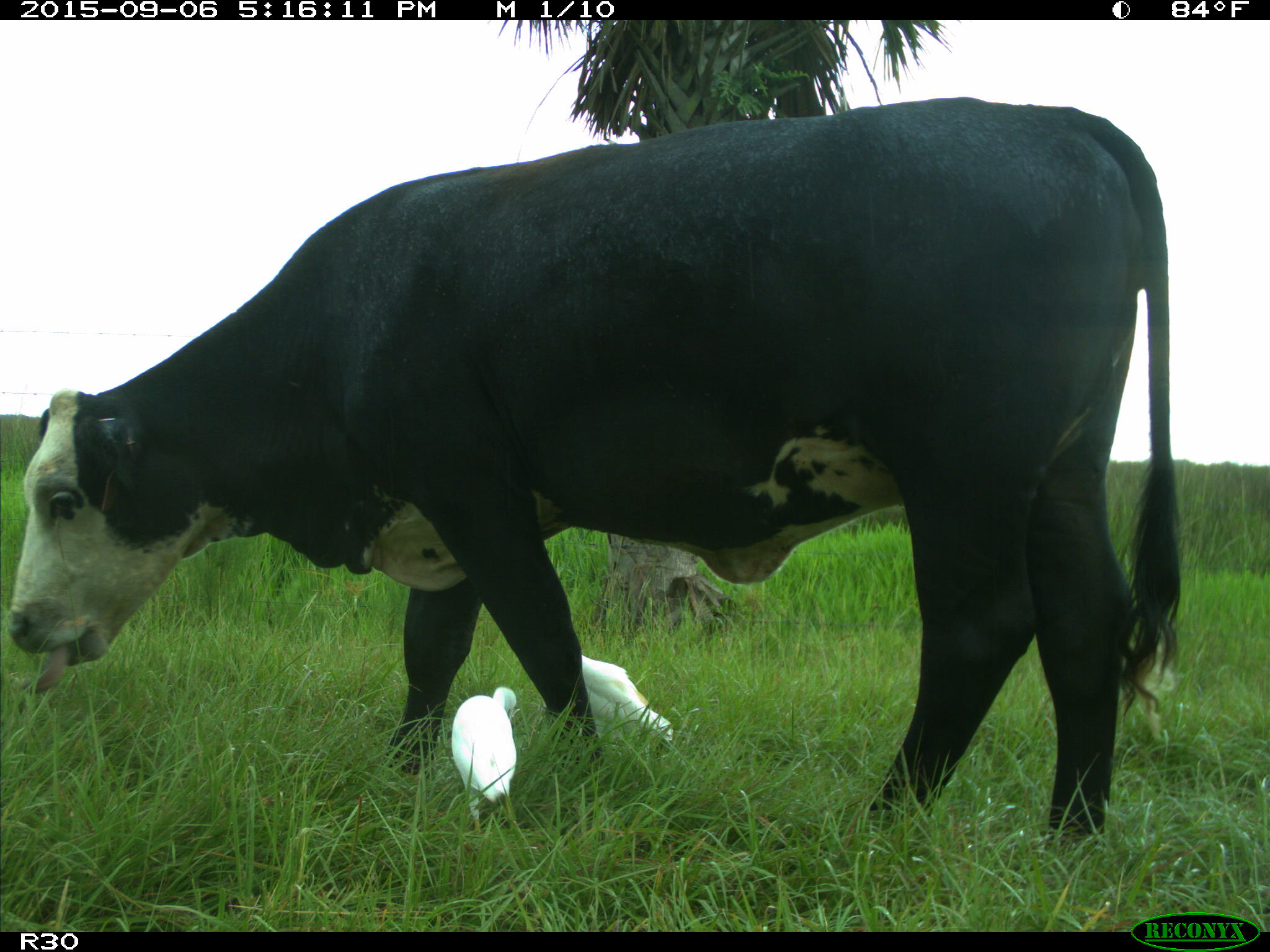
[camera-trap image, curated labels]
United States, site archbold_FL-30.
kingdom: Animalia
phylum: Chordata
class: Mammalia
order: Artiodactyla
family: Bovidae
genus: Bos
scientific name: Bos taurus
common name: domestic cow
Bos taurus (domestic cow).